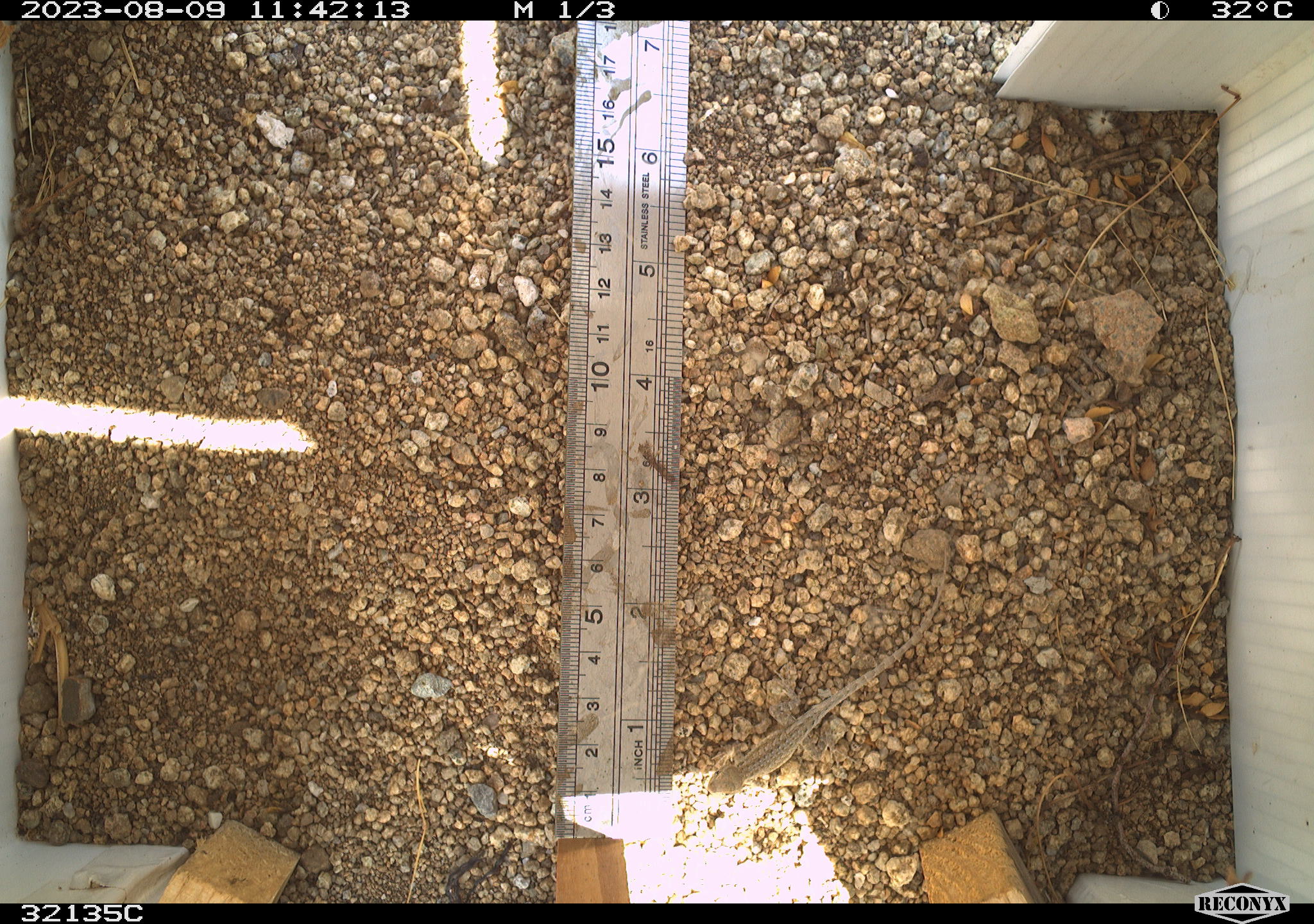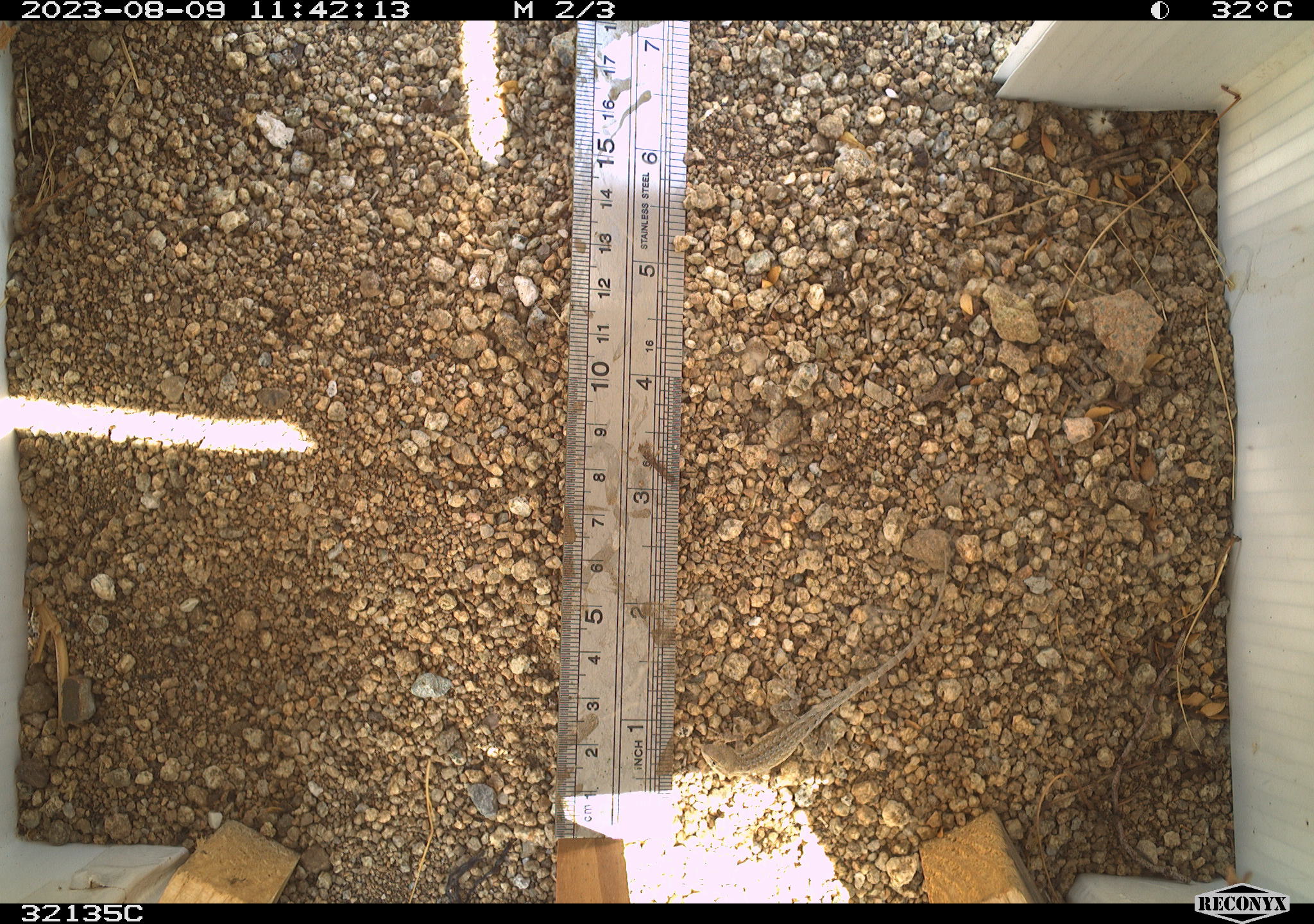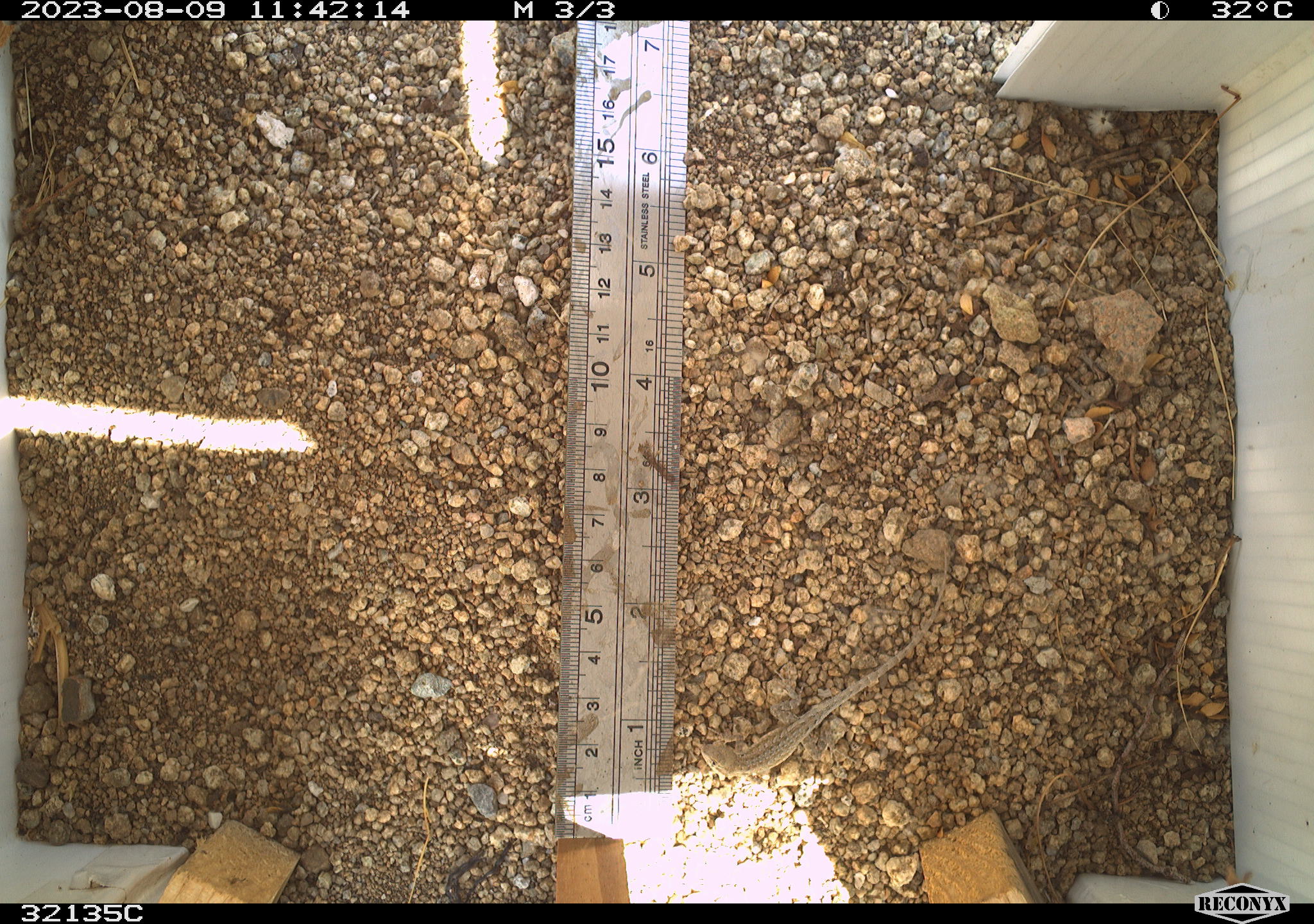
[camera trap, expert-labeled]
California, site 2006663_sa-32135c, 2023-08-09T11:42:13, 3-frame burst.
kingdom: Animalia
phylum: Chordata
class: Reptilia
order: Squamata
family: Phrynosomatidae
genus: Uta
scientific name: Uta stansburiana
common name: common side-blotched lizard